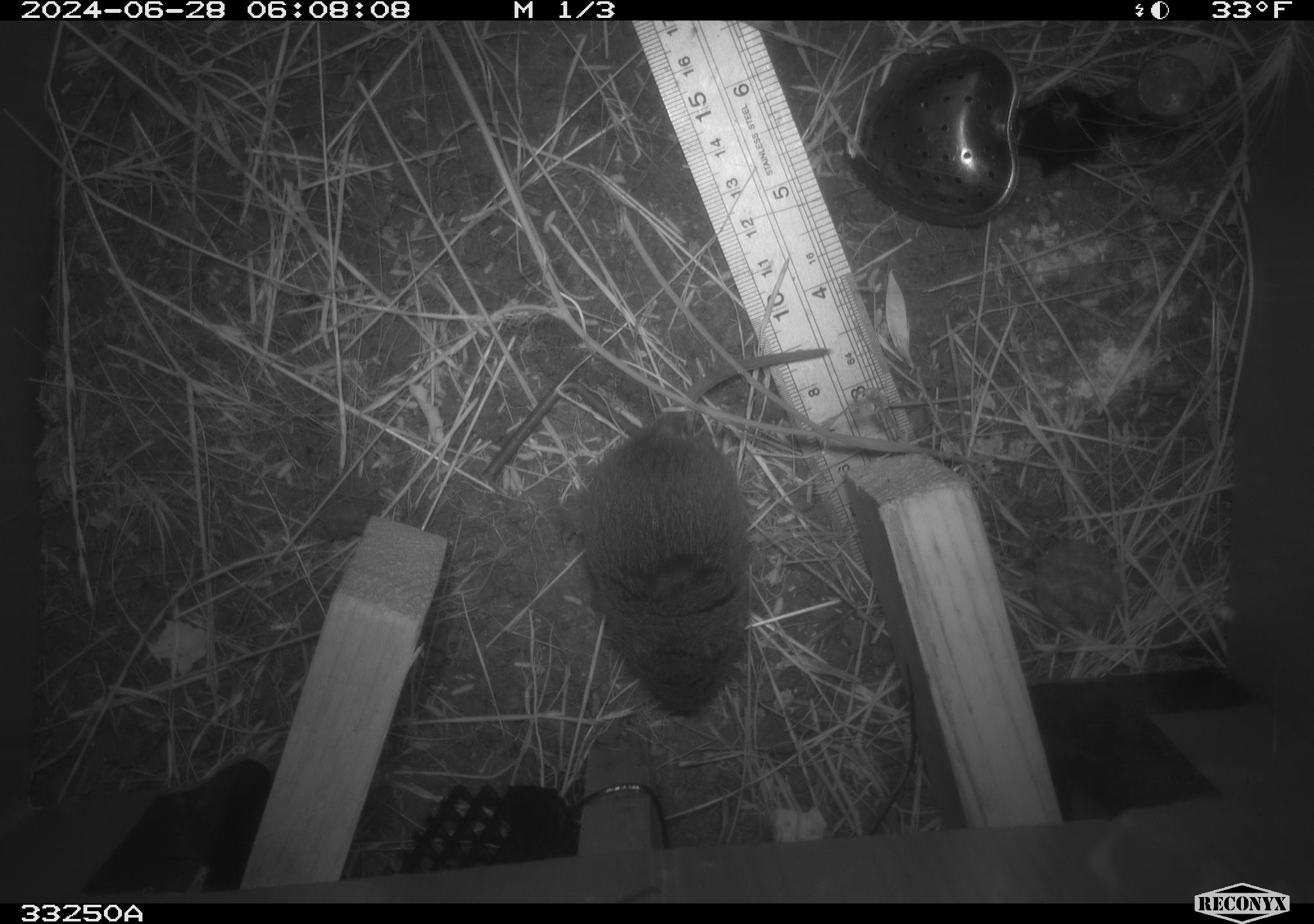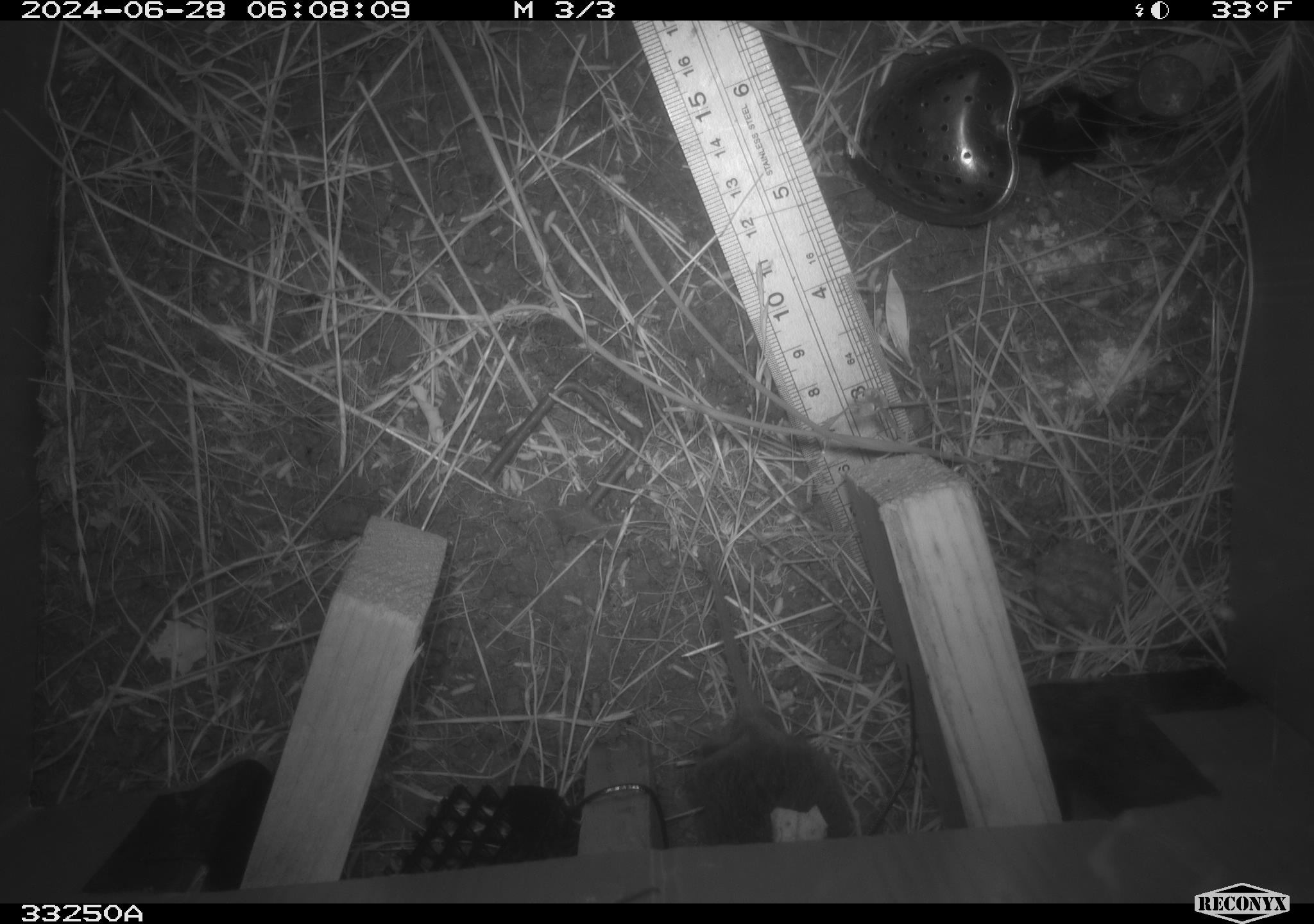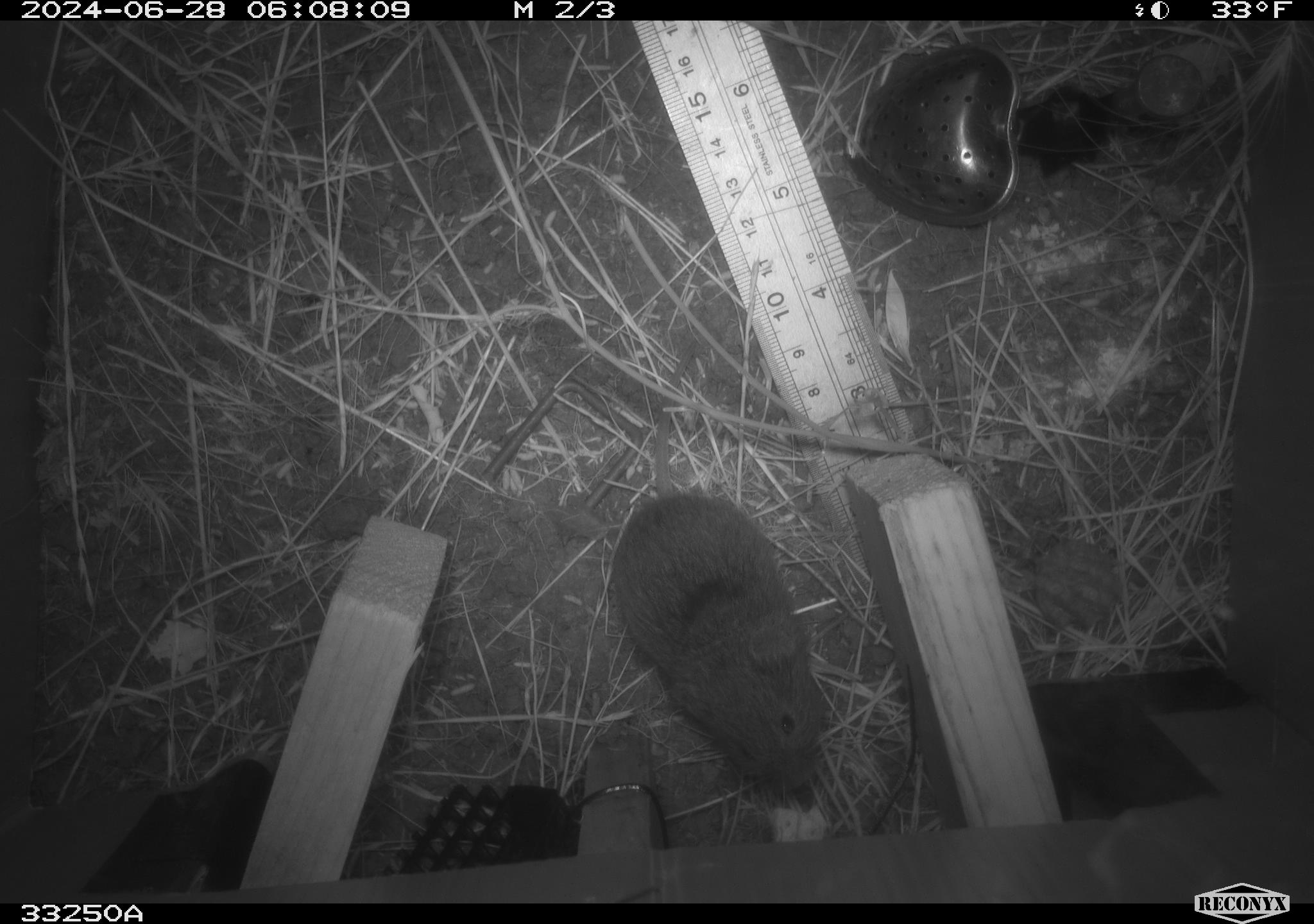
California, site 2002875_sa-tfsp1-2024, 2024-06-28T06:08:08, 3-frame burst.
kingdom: Animalia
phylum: Chordata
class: Mammalia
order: Rodentia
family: Cricetidae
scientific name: Arvicolinae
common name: voles, lemmings, and muskrats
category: arvicolinae subfamily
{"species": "arvicolinae subfamily (voles, lemmings, and muskrats) (Arvicolinae)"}